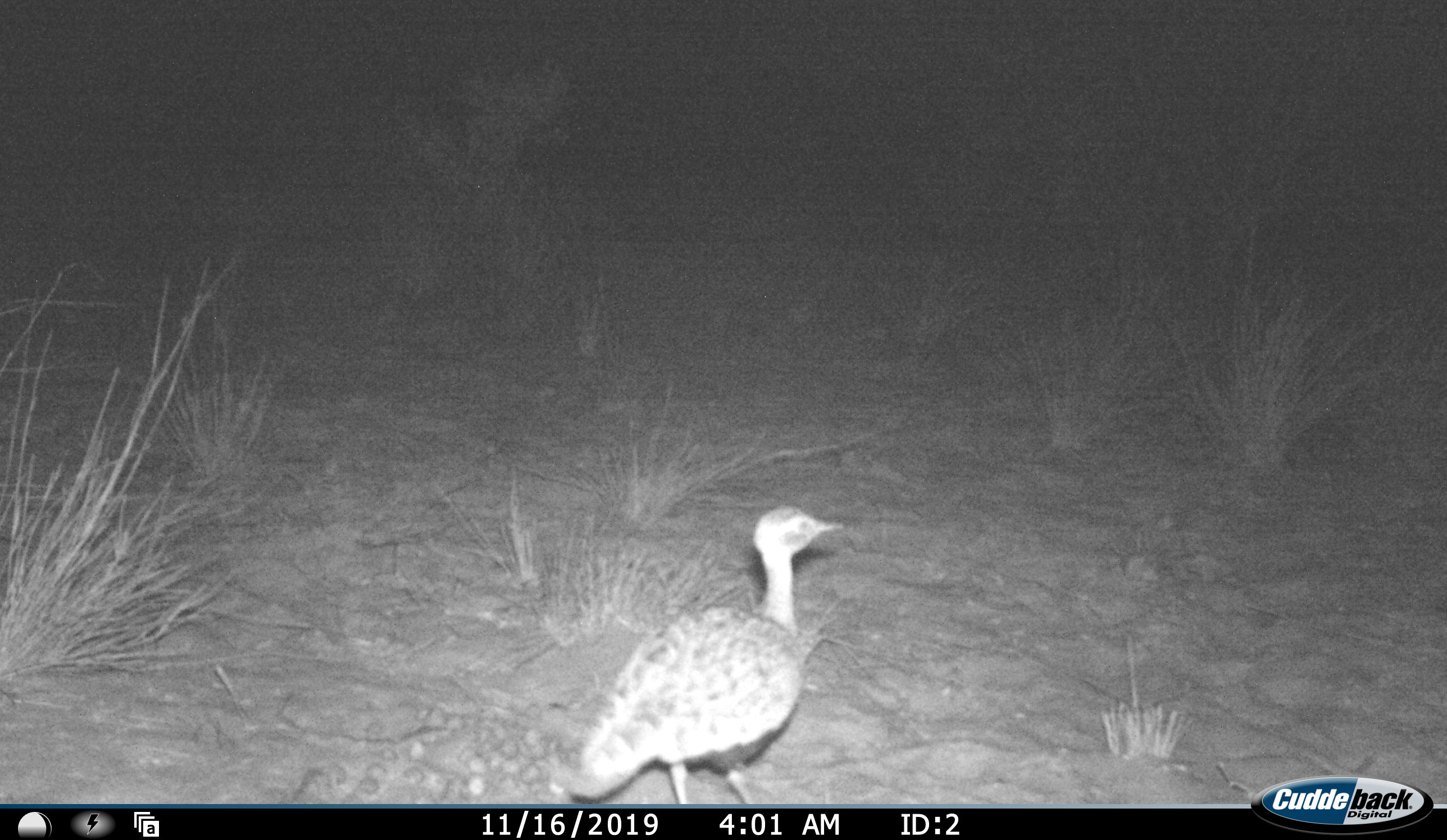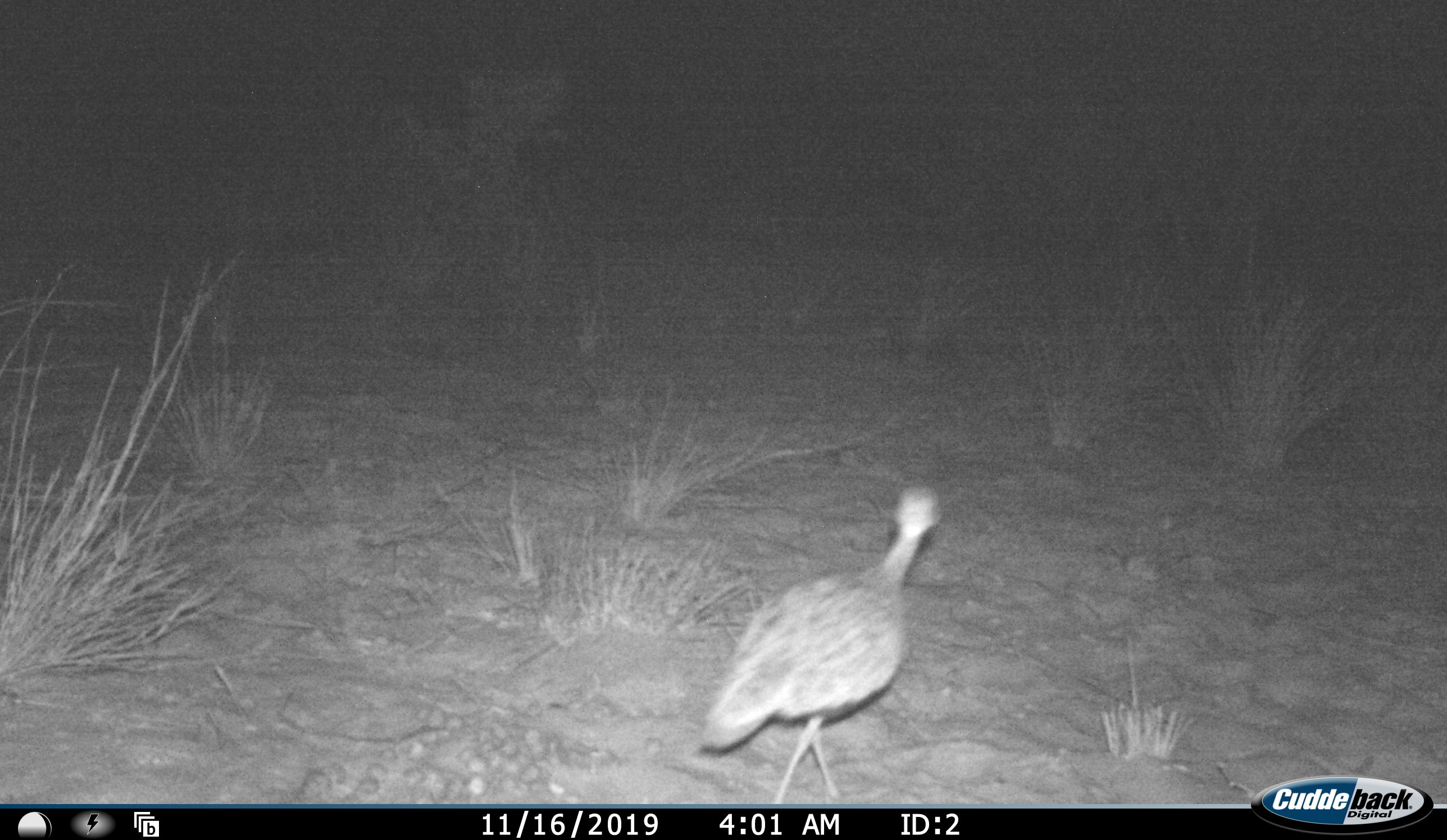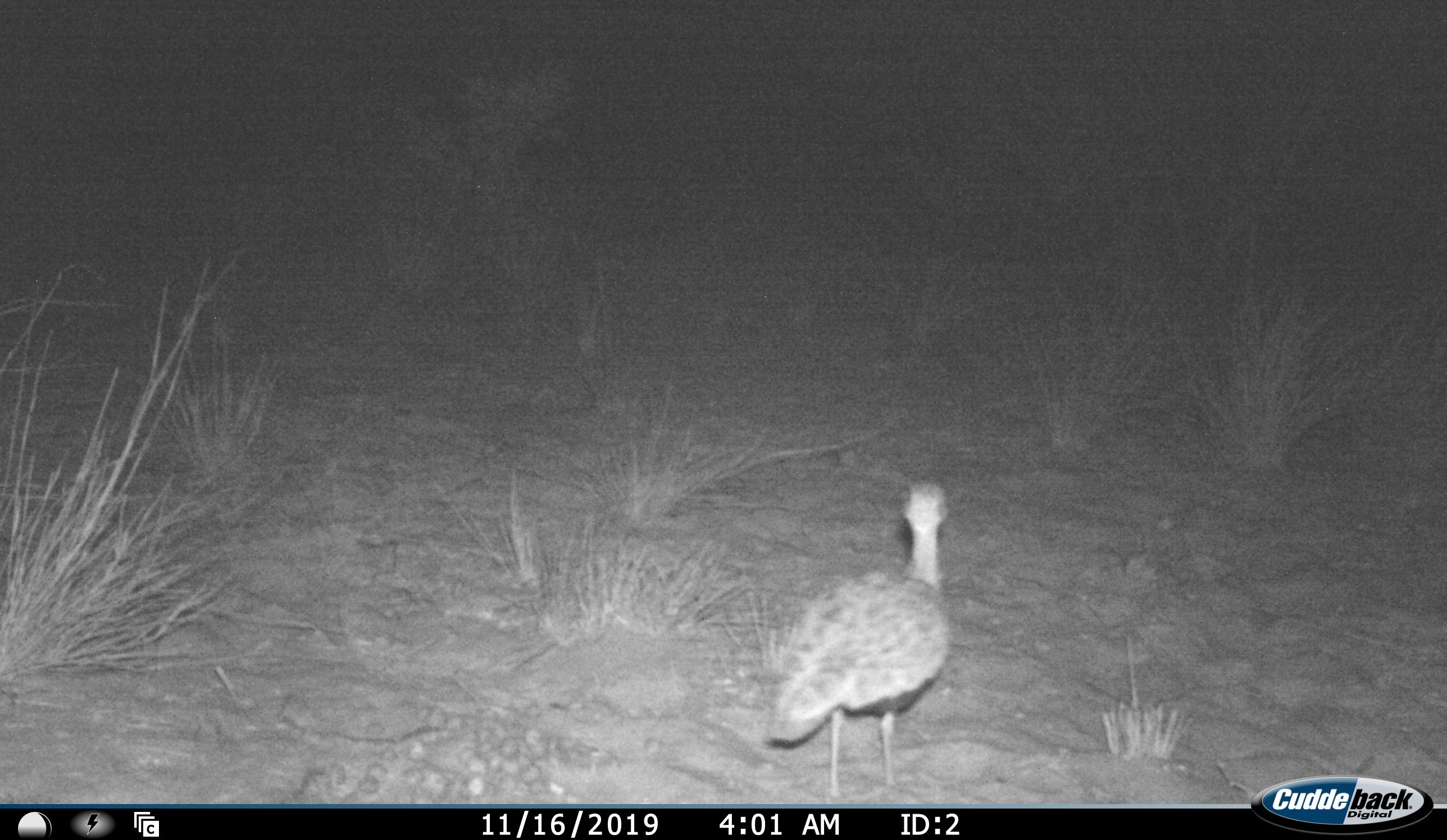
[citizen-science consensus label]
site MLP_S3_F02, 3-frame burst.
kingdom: Animalia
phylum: Chordata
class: Aves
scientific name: Aves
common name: bird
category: birdother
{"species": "birdother (bird) (Aves)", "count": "1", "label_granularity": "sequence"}